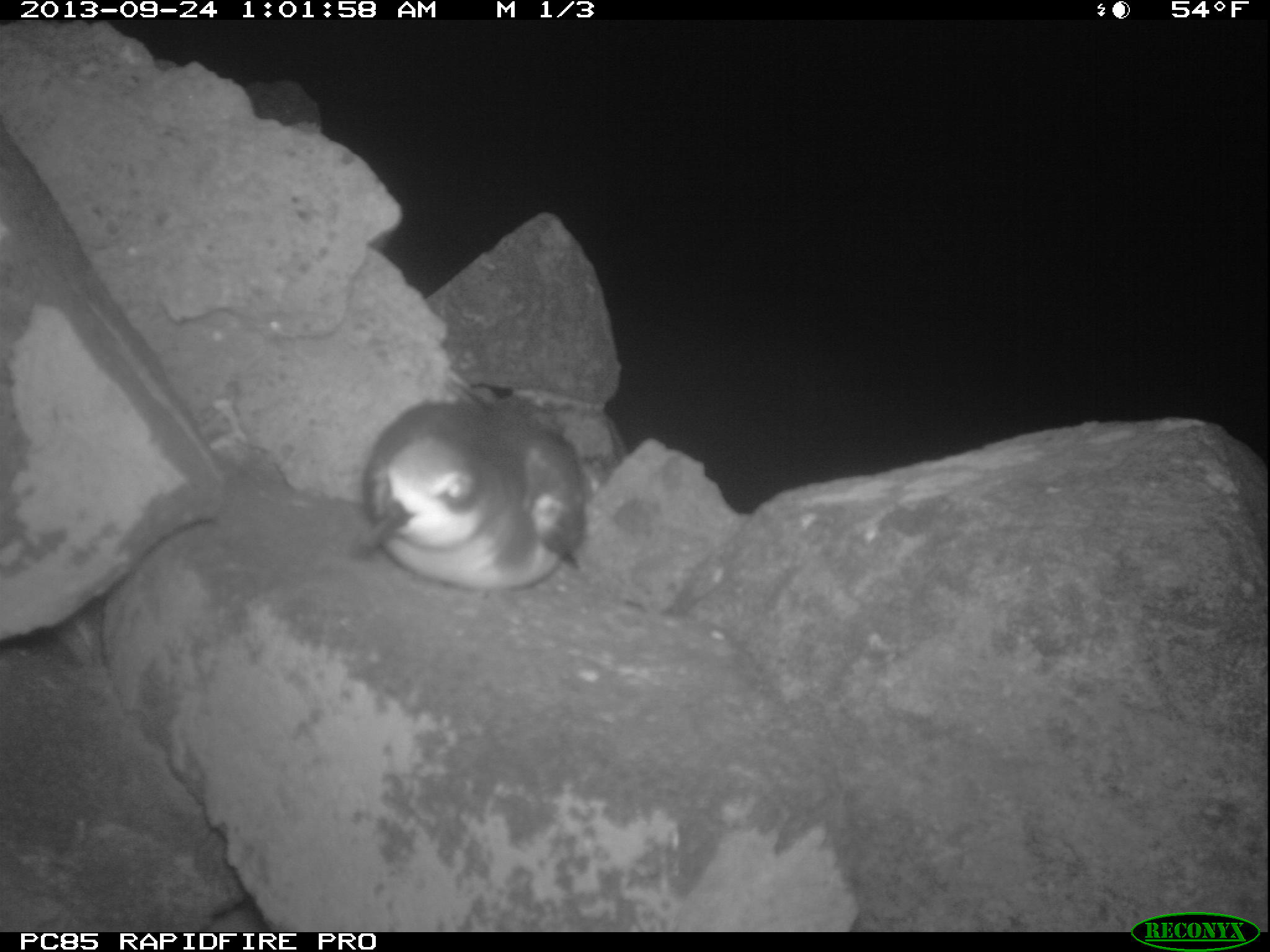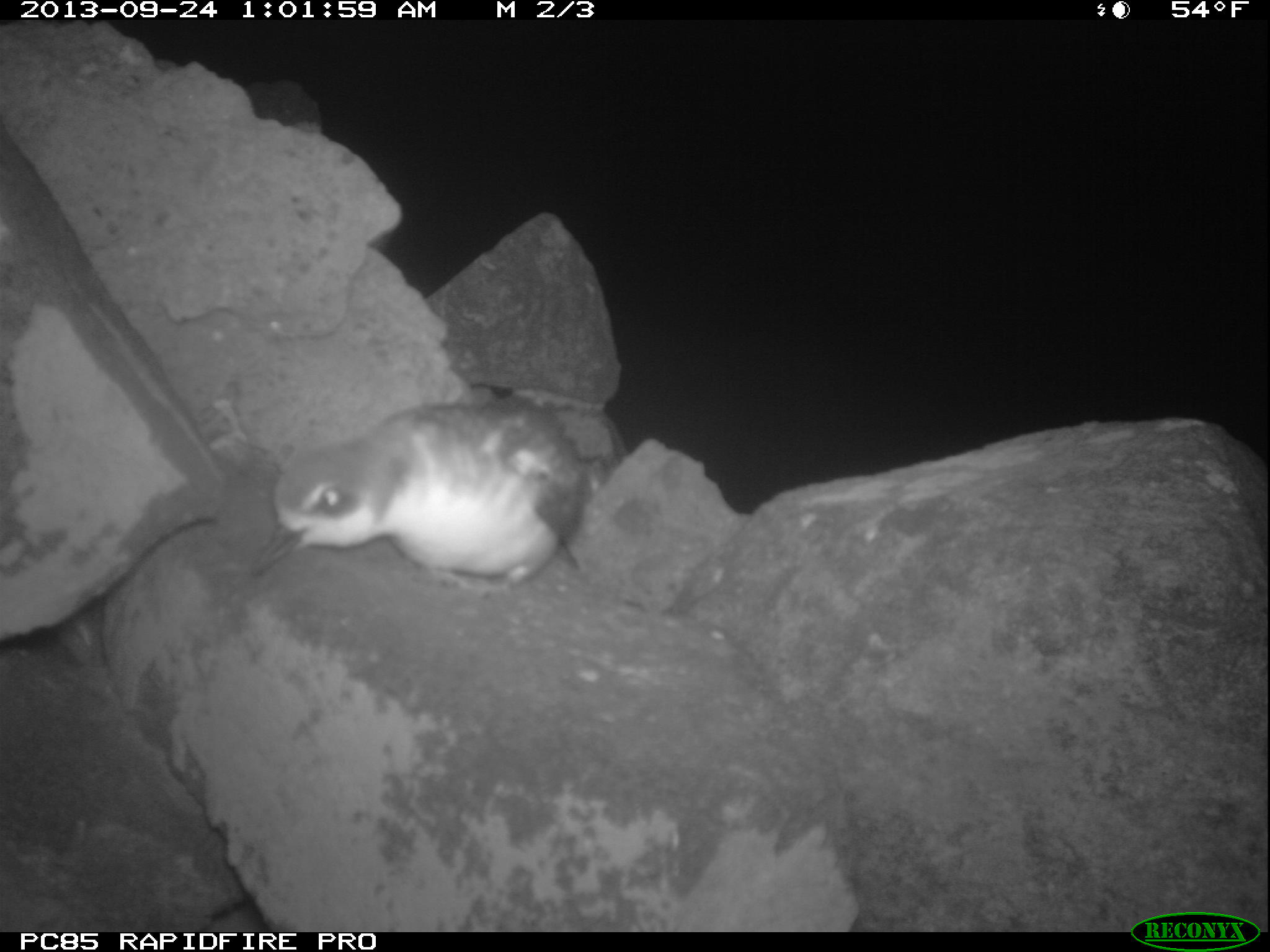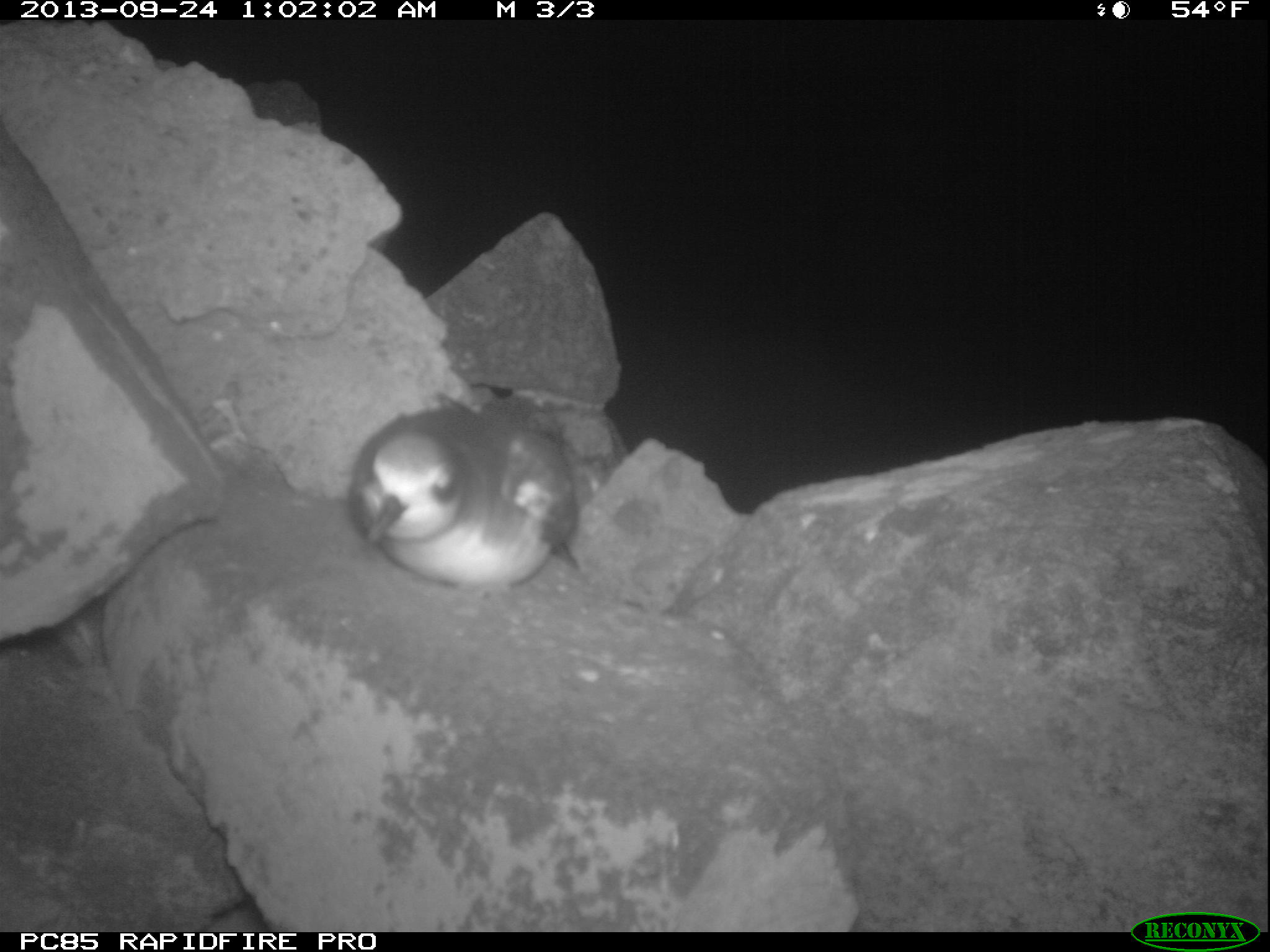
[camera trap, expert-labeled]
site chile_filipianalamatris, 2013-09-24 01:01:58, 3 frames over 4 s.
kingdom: Animalia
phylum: Chordata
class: Aves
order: Procellariiformes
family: Procellariidae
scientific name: Procellariidae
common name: petrel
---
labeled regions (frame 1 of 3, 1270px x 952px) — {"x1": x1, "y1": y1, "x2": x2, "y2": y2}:
petrel: {"x1": 353, "y1": 392, "x2": 591, "y2": 593}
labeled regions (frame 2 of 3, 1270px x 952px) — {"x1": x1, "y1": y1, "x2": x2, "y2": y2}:
petrel: {"x1": 245, "y1": 395, "x2": 600, "y2": 592}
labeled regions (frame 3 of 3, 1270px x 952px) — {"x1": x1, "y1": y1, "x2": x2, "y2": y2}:
petrel: {"x1": 342, "y1": 397, "x2": 608, "y2": 593}